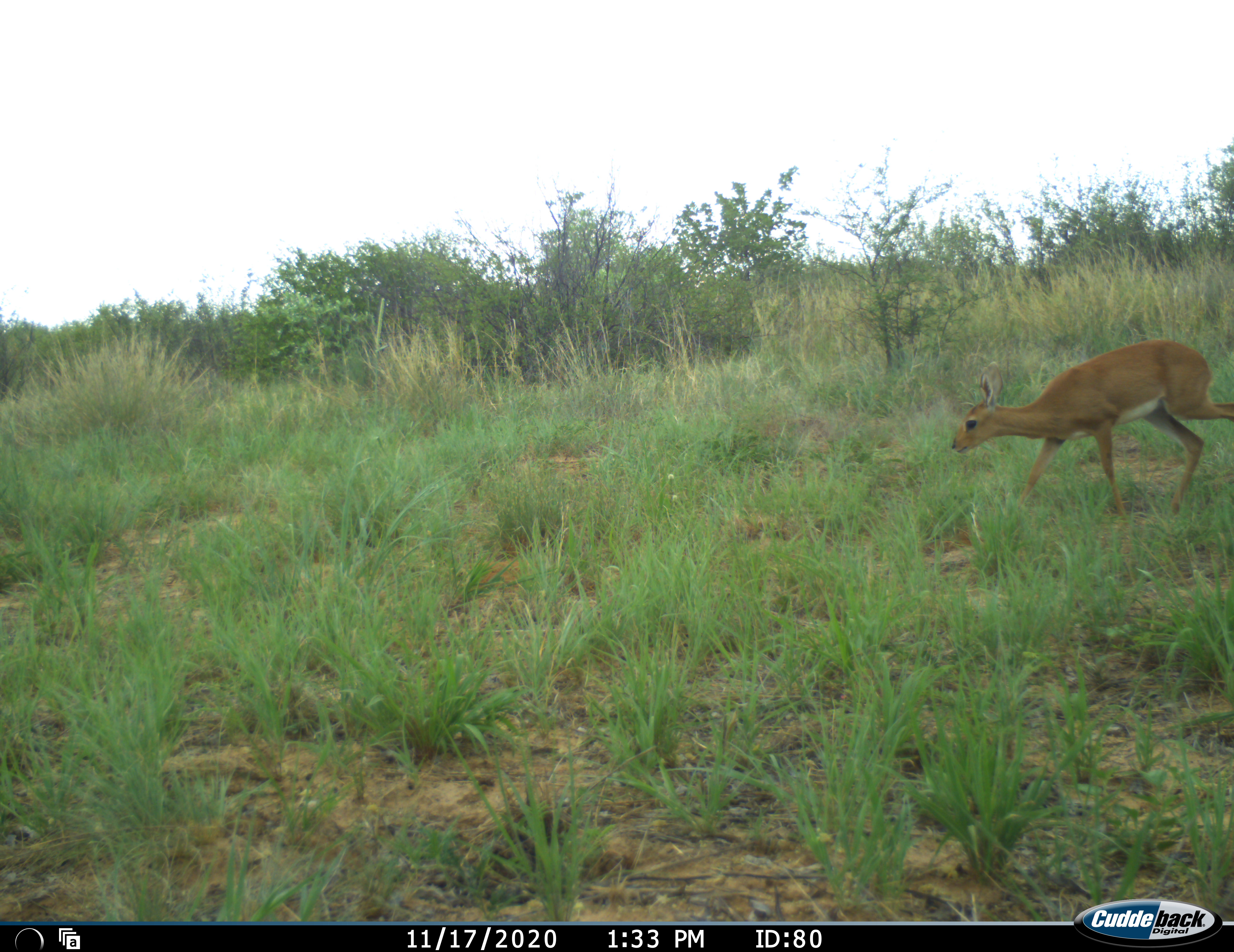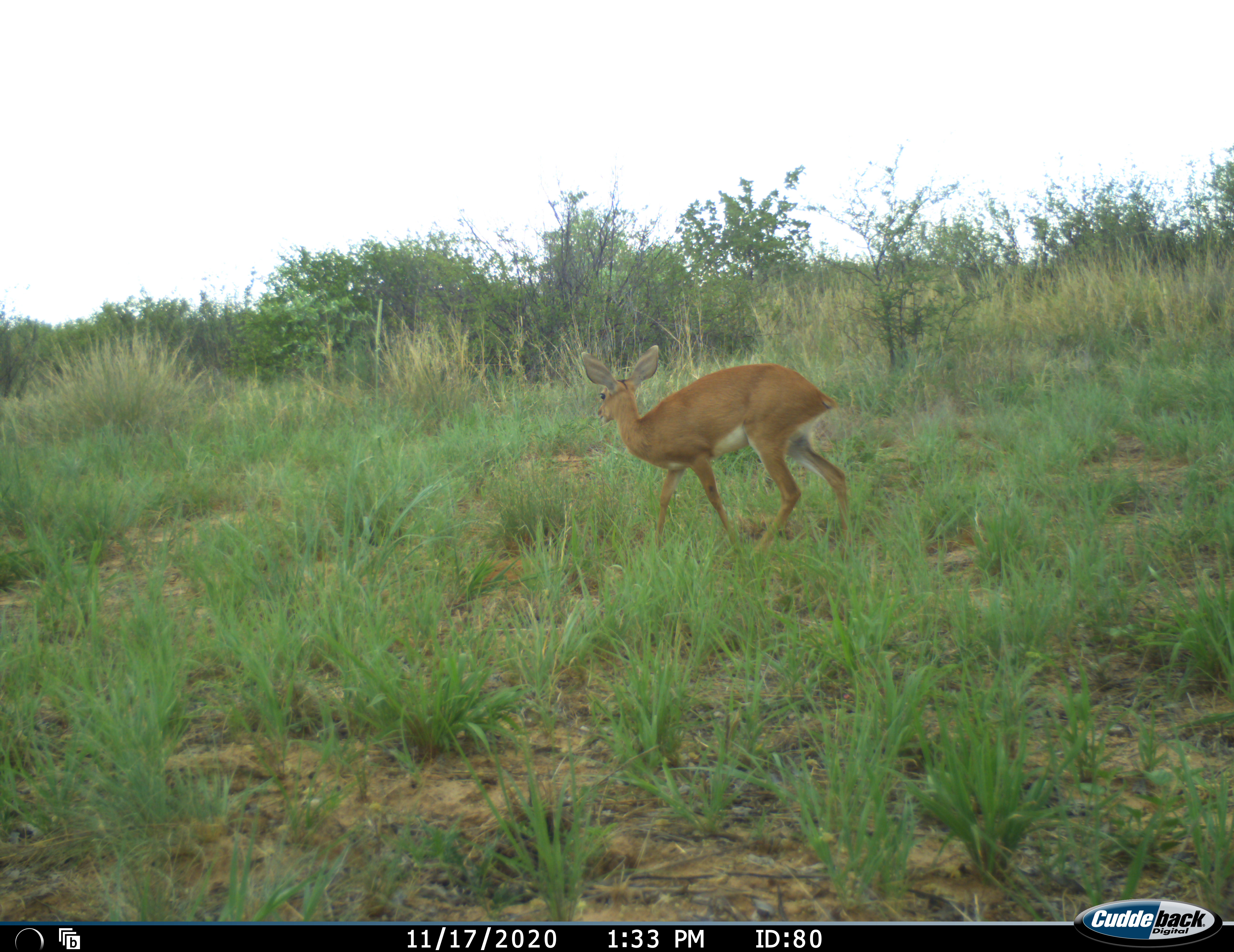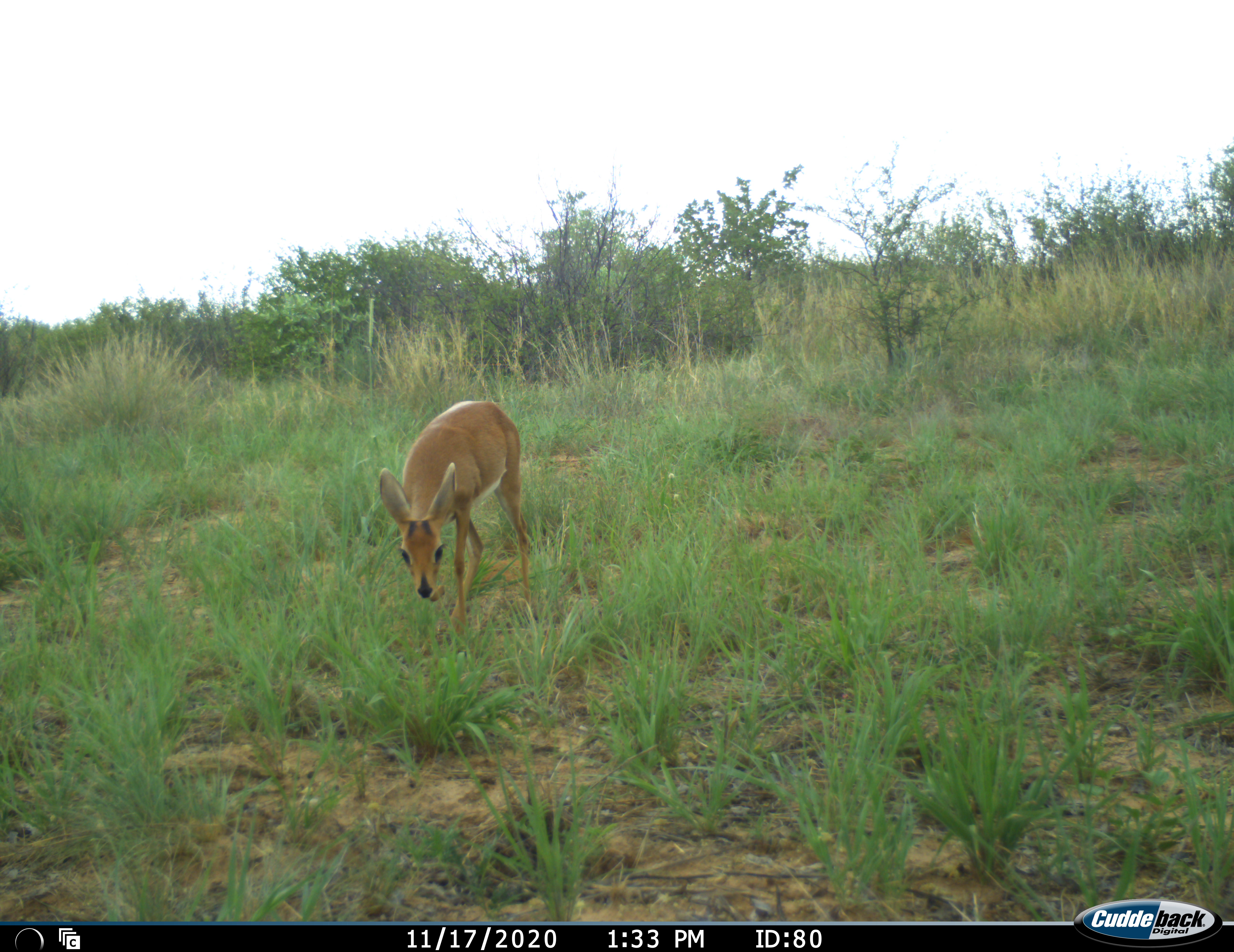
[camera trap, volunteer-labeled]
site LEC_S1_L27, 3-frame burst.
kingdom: Animalia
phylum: Chordata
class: Mammalia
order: Artiodactyla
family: Bovidae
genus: Raphicerus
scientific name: Raphicerus campestris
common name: steenbok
Steenbok (Raphicerus campestris), count 1. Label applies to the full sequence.